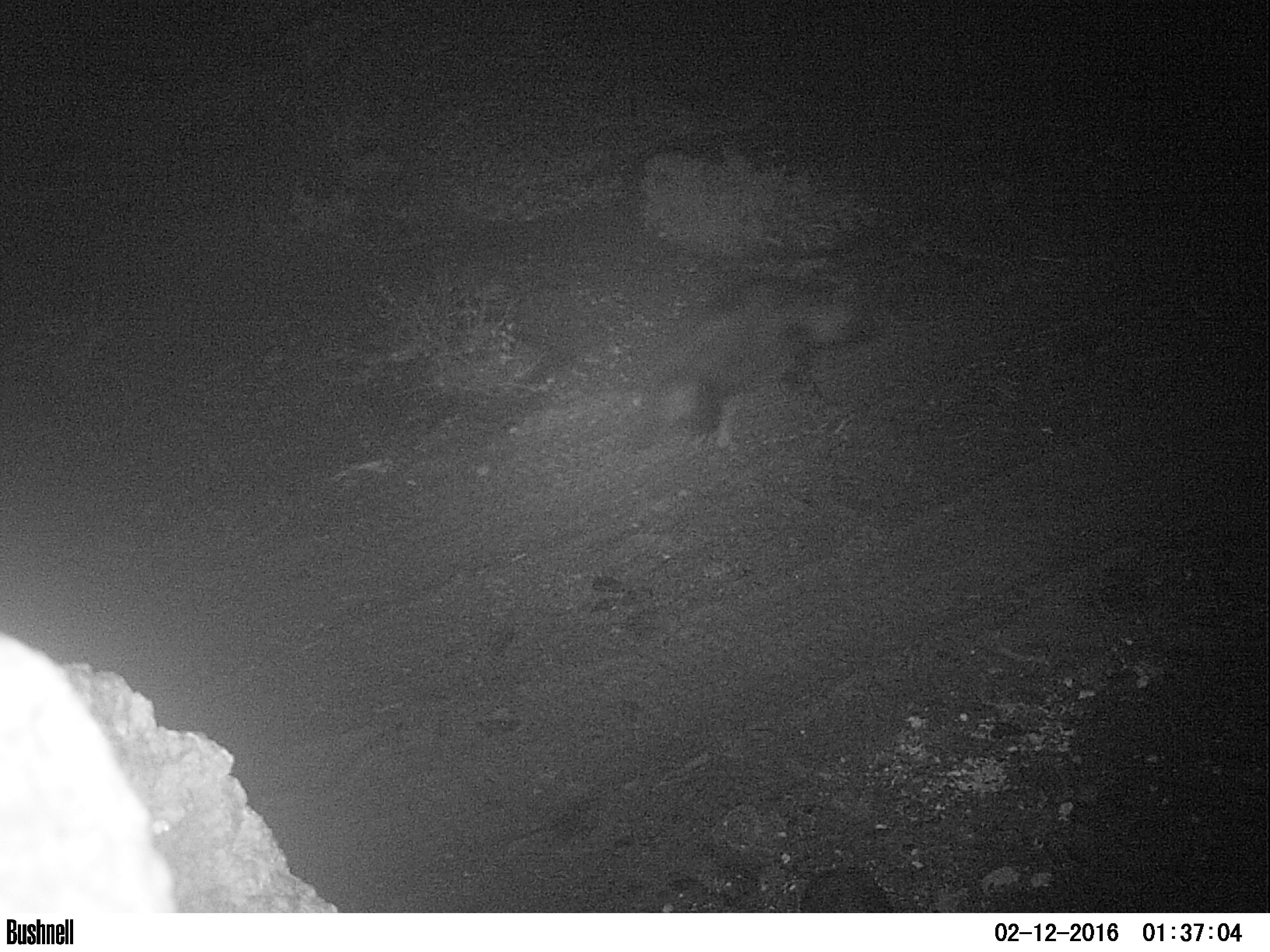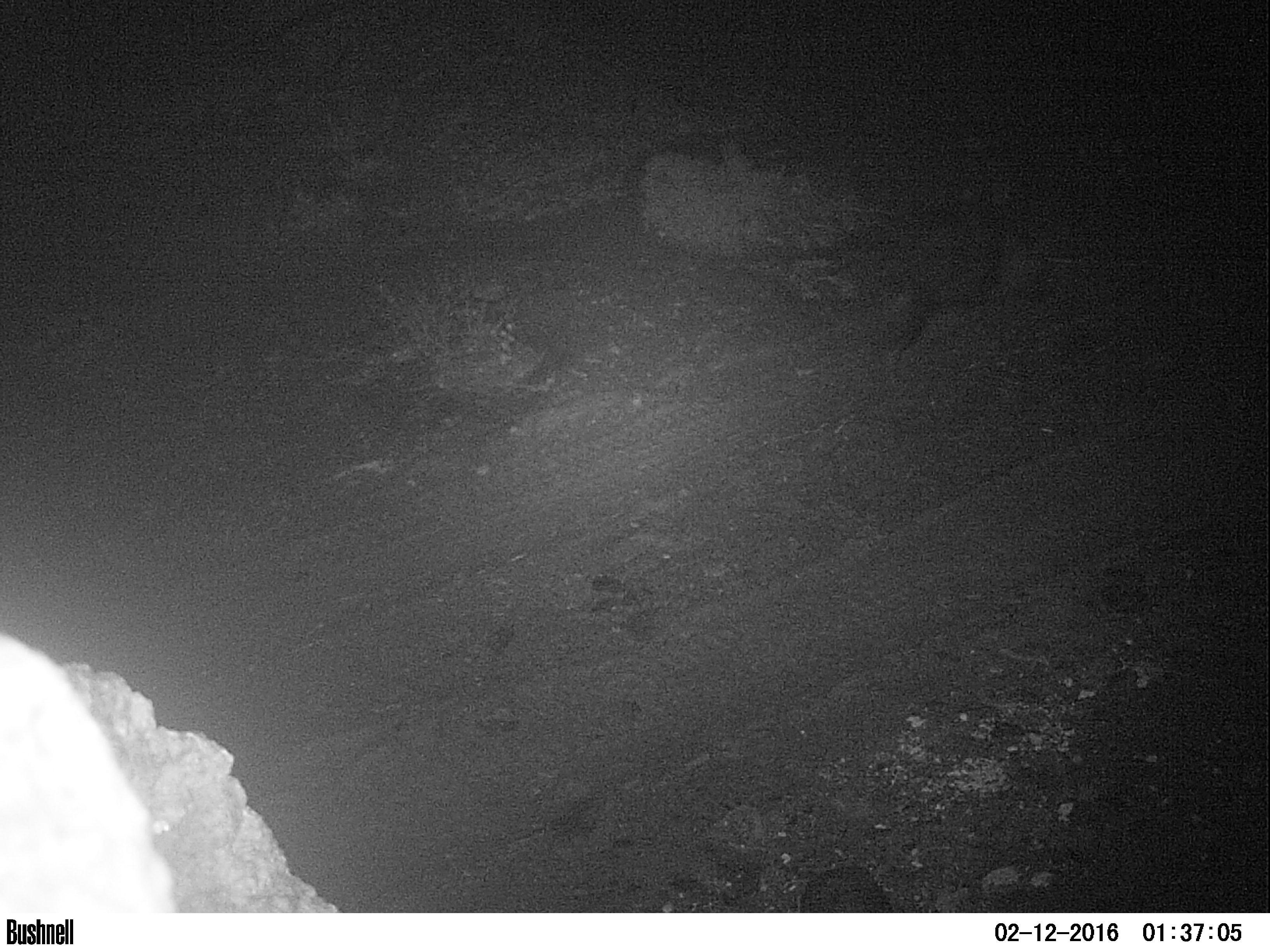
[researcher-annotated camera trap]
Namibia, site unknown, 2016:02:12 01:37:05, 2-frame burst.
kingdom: Animalia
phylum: Chordata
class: Mammalia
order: Carnivora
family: Hyaenidae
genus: Parahyaena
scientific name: Parahyaena brunnea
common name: brown hyena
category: hyaena brunnea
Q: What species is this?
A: Hyaena brunnea (brown hyena) (Parahyaena brunnea).